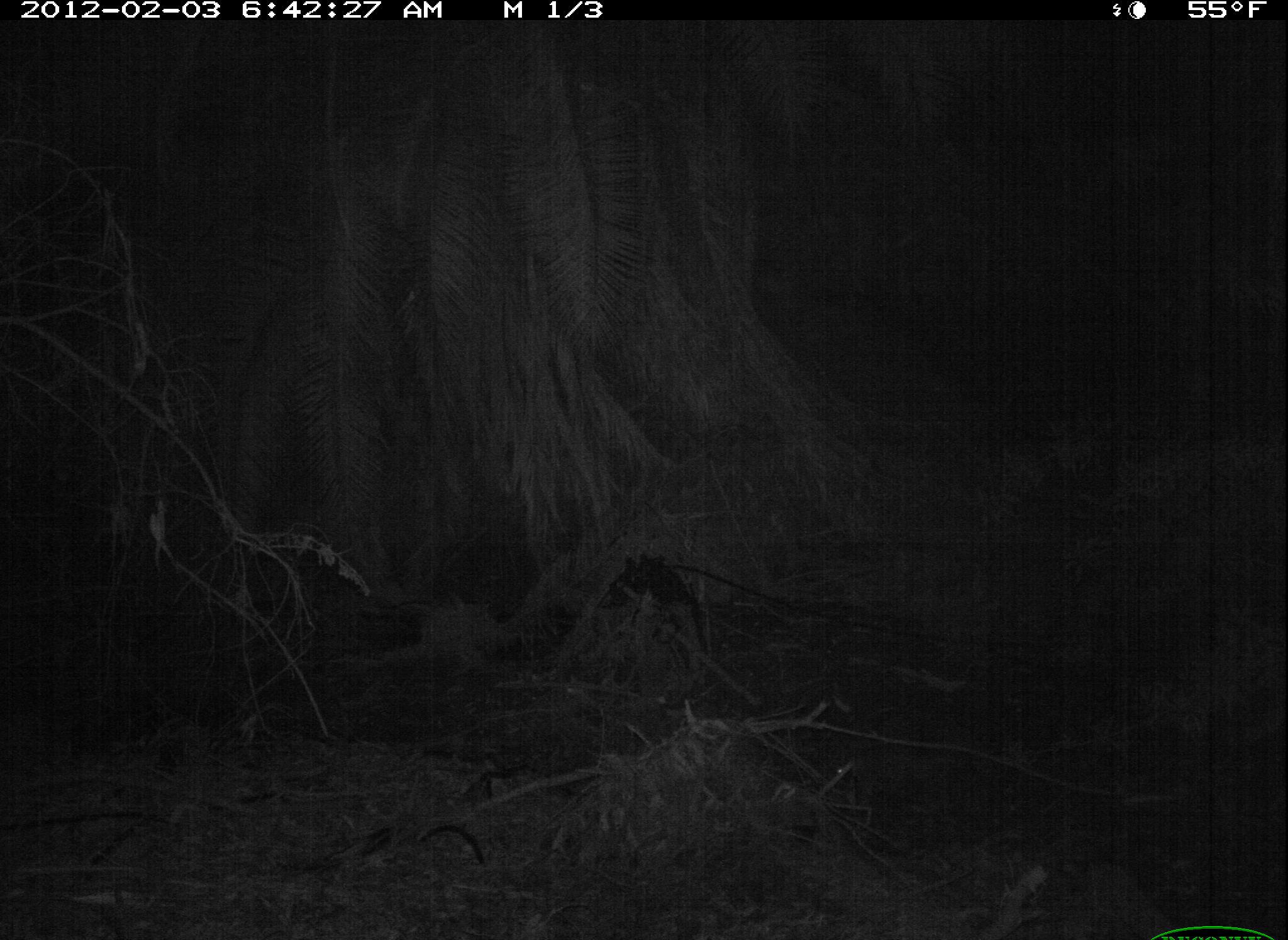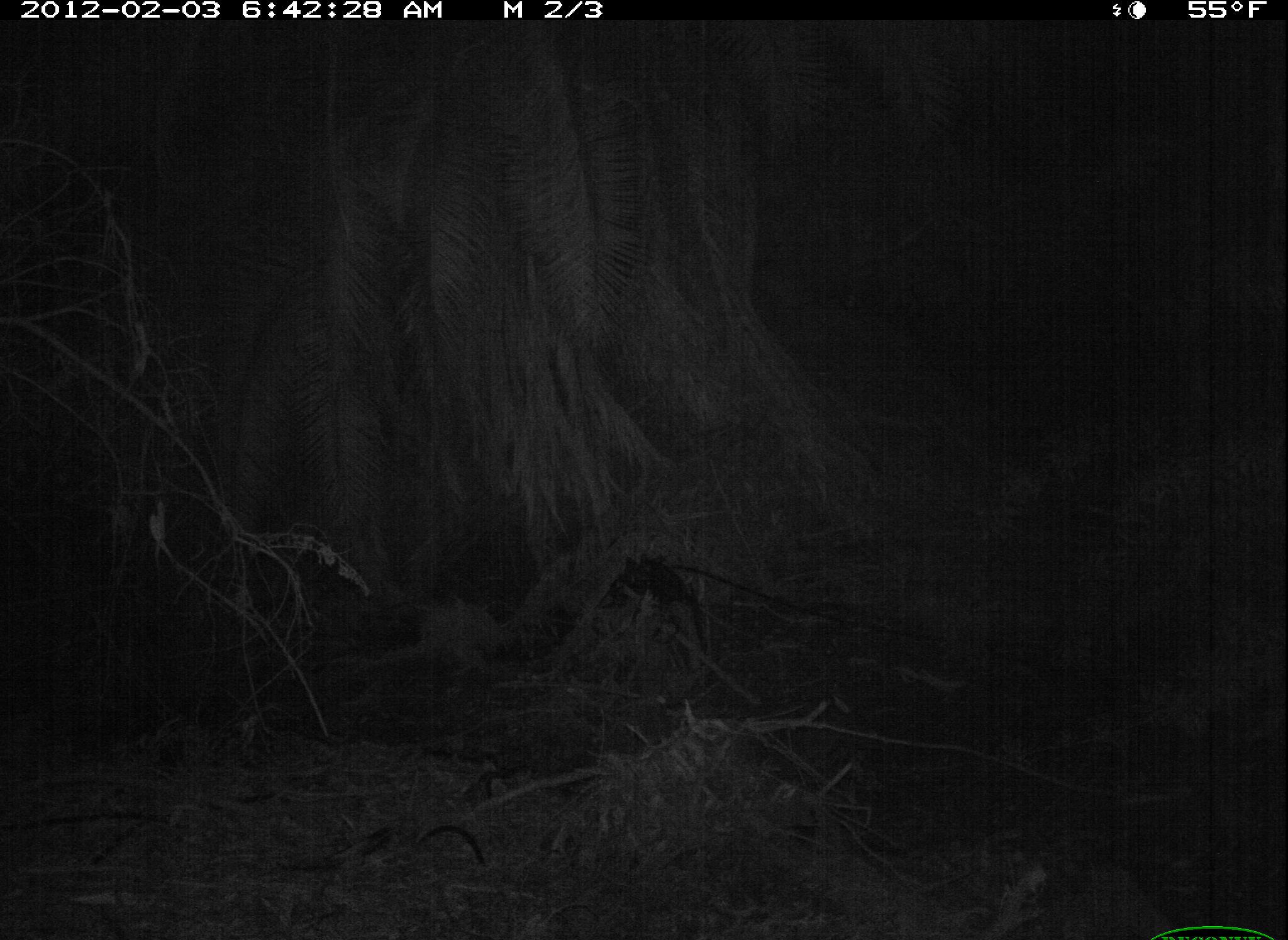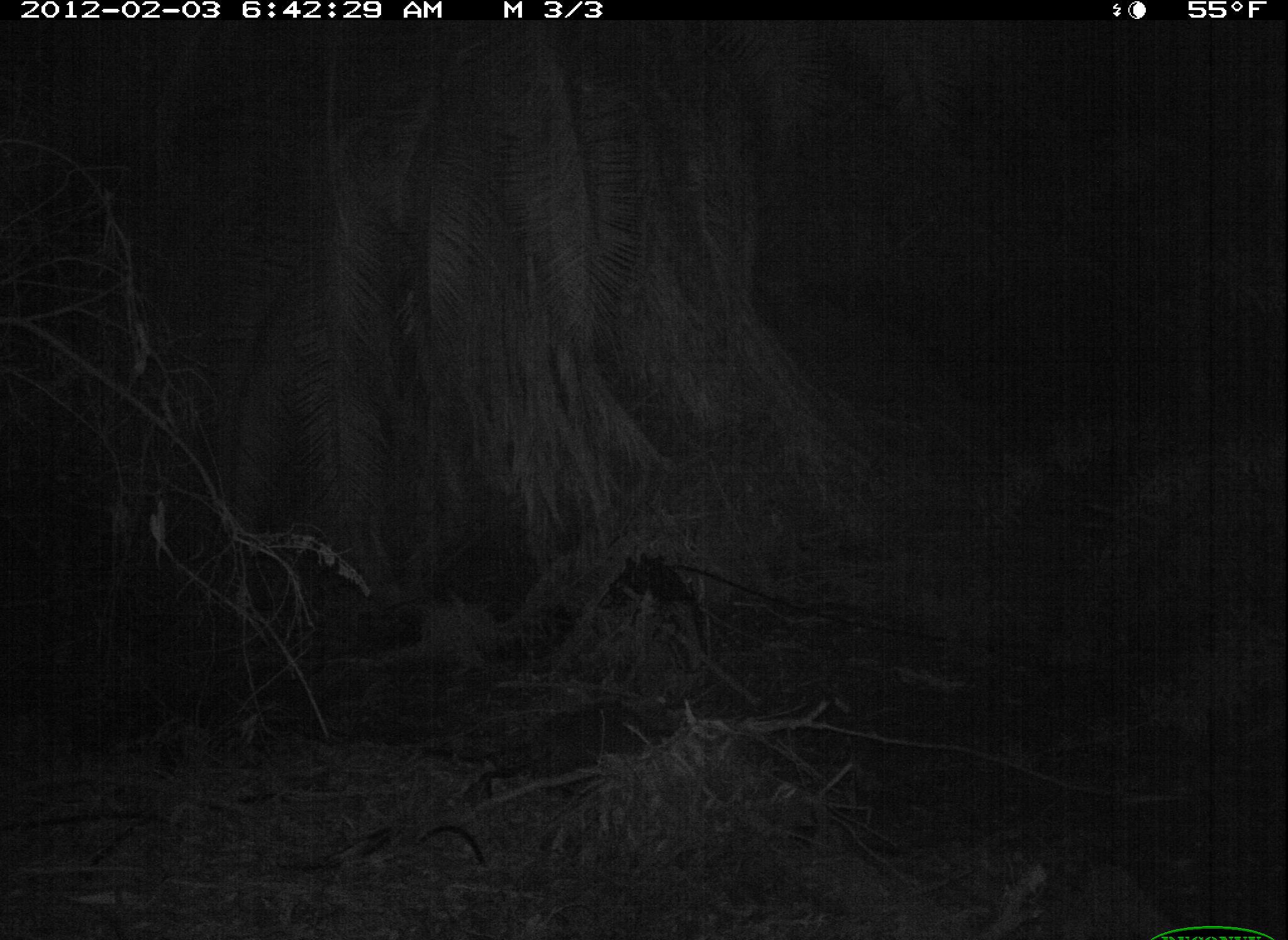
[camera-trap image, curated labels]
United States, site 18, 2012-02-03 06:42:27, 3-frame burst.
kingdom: Animalia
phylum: Chordata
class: Mammalia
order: Carnivora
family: Procyonidae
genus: Procyon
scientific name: Procyon lotor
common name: raccoon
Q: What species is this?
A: Raccoon (Procyon lotor).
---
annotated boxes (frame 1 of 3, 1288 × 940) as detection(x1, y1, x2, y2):
raccoon: detection(837, 767, 845, 778)